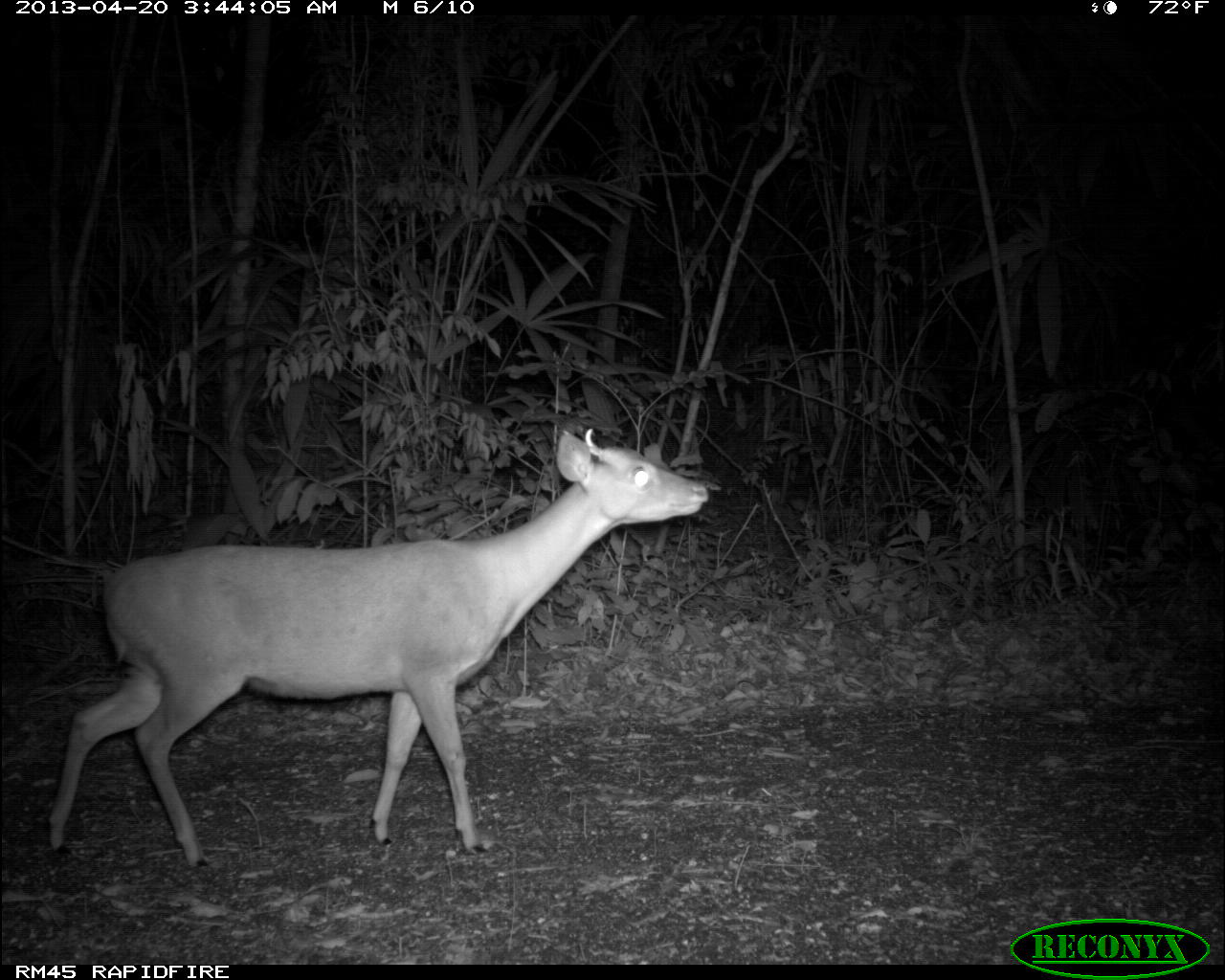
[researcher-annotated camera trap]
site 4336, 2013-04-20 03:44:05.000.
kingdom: Animalia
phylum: Chordata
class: Mammalia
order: Artiodactyla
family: Cervidae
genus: Mazama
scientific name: Mazama temama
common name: central american red brocket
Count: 1.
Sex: male.